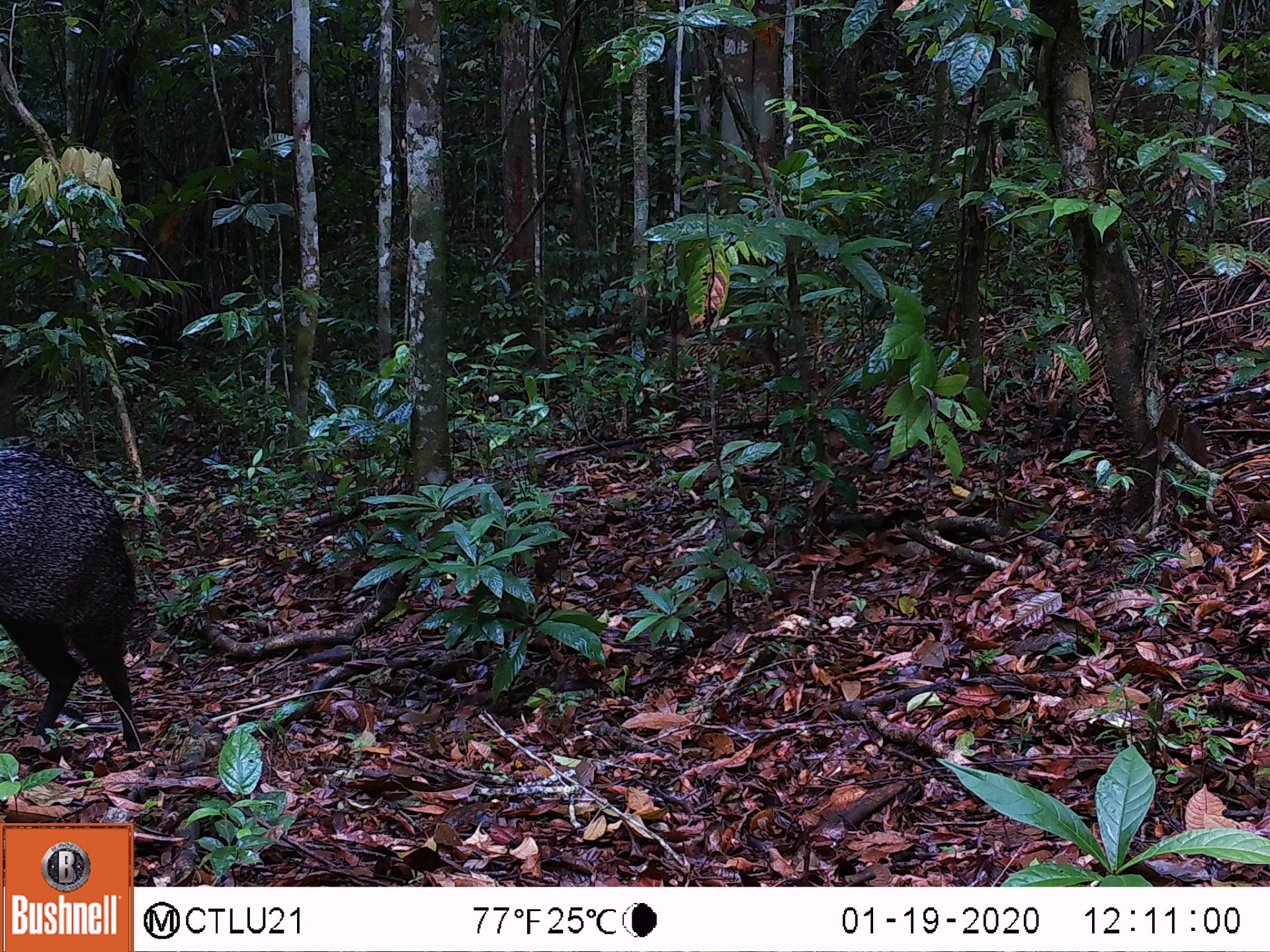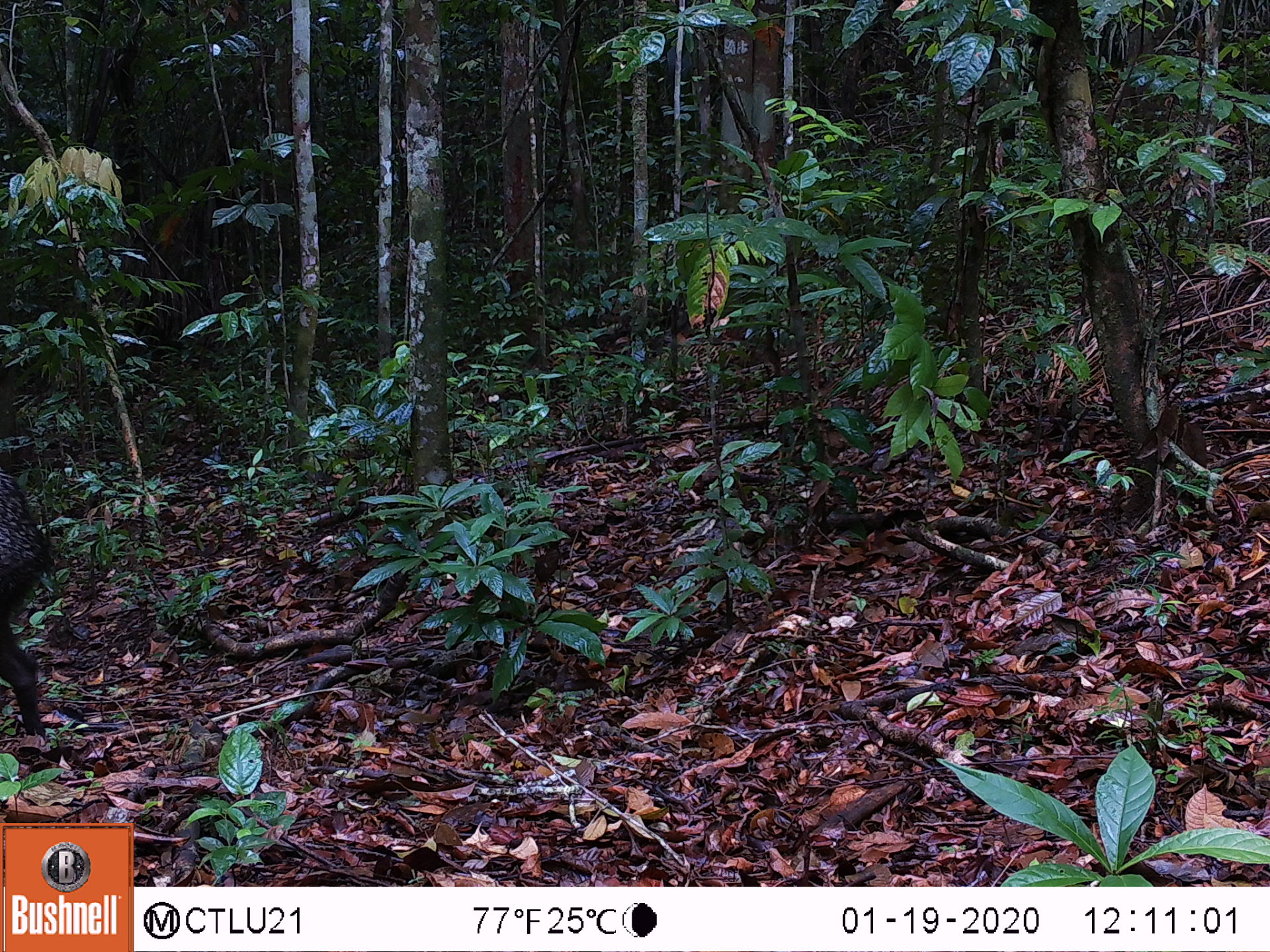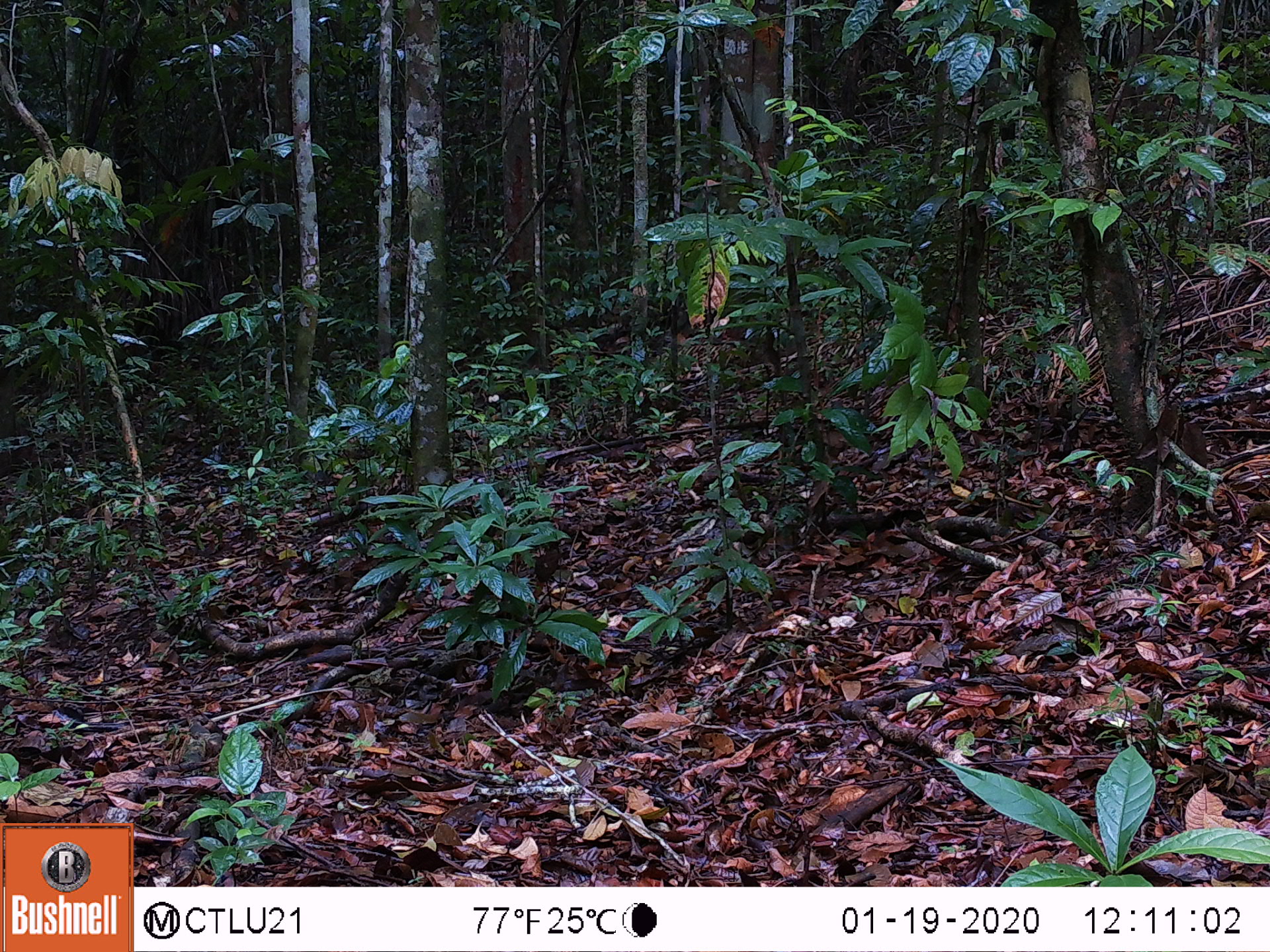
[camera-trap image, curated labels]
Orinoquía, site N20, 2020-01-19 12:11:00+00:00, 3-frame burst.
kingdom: Animalia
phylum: Chordata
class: Mammalia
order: Artiodactyla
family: Tayassuidae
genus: Pecari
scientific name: Pecari tajacu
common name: collared peccary